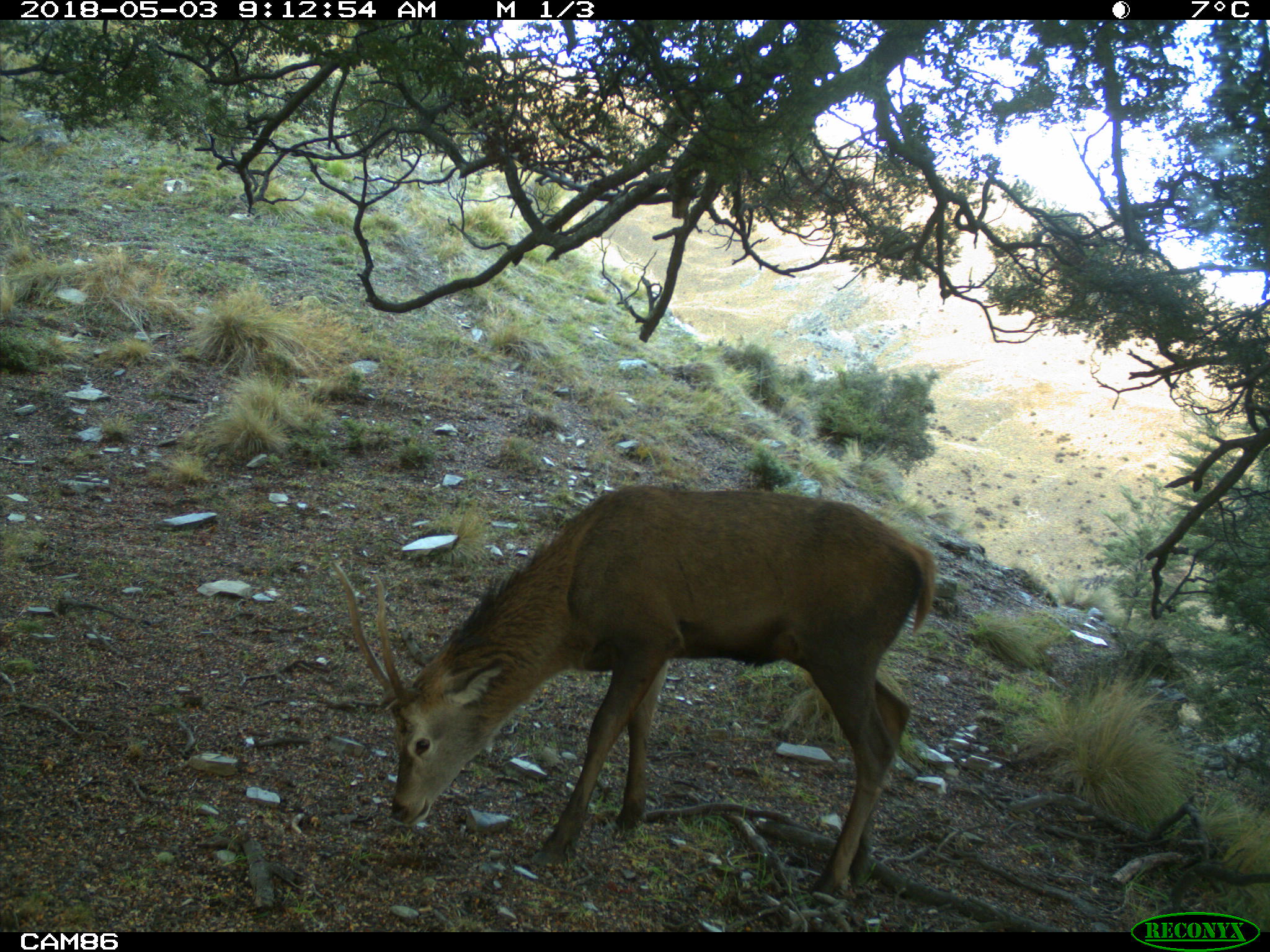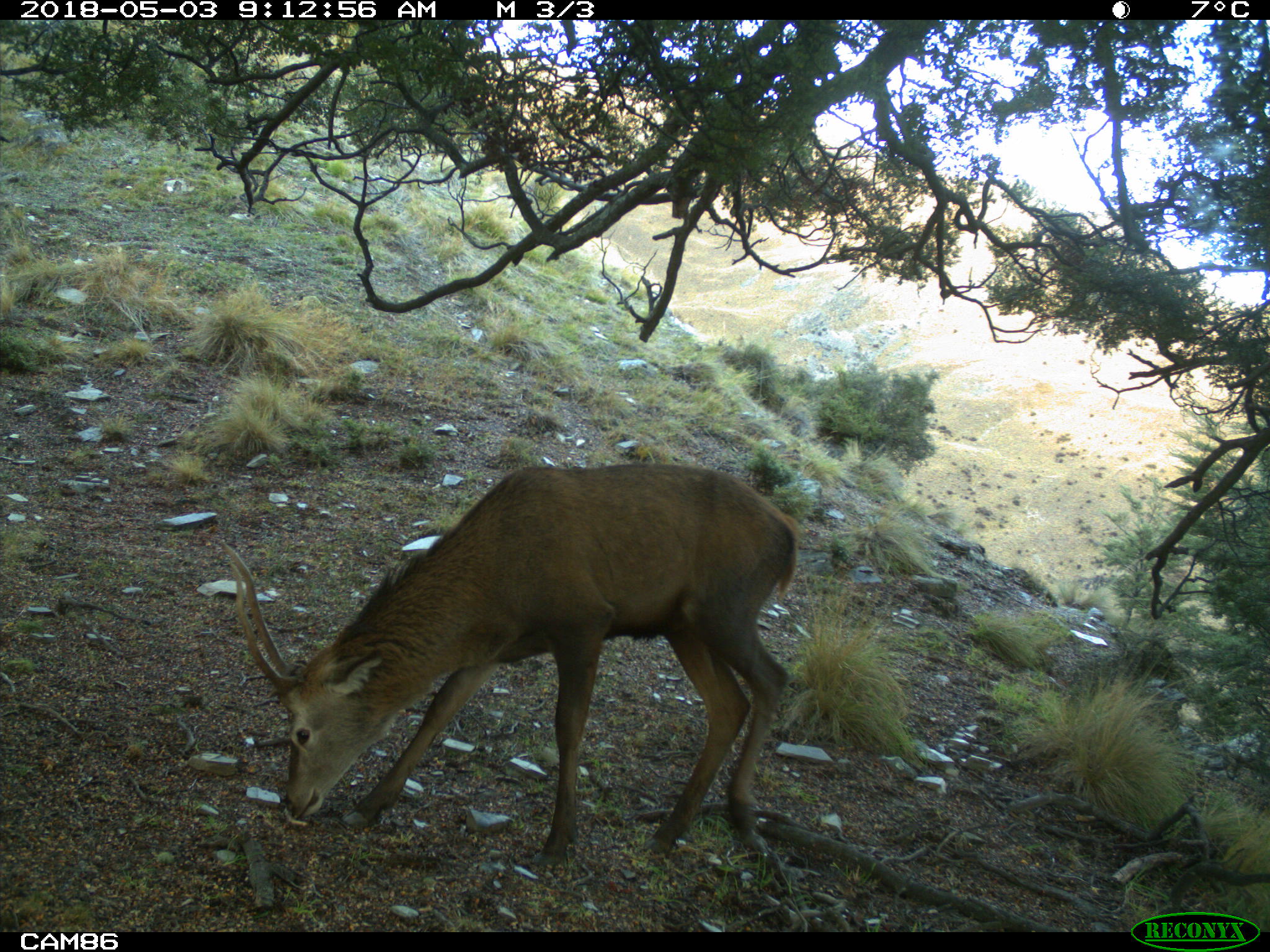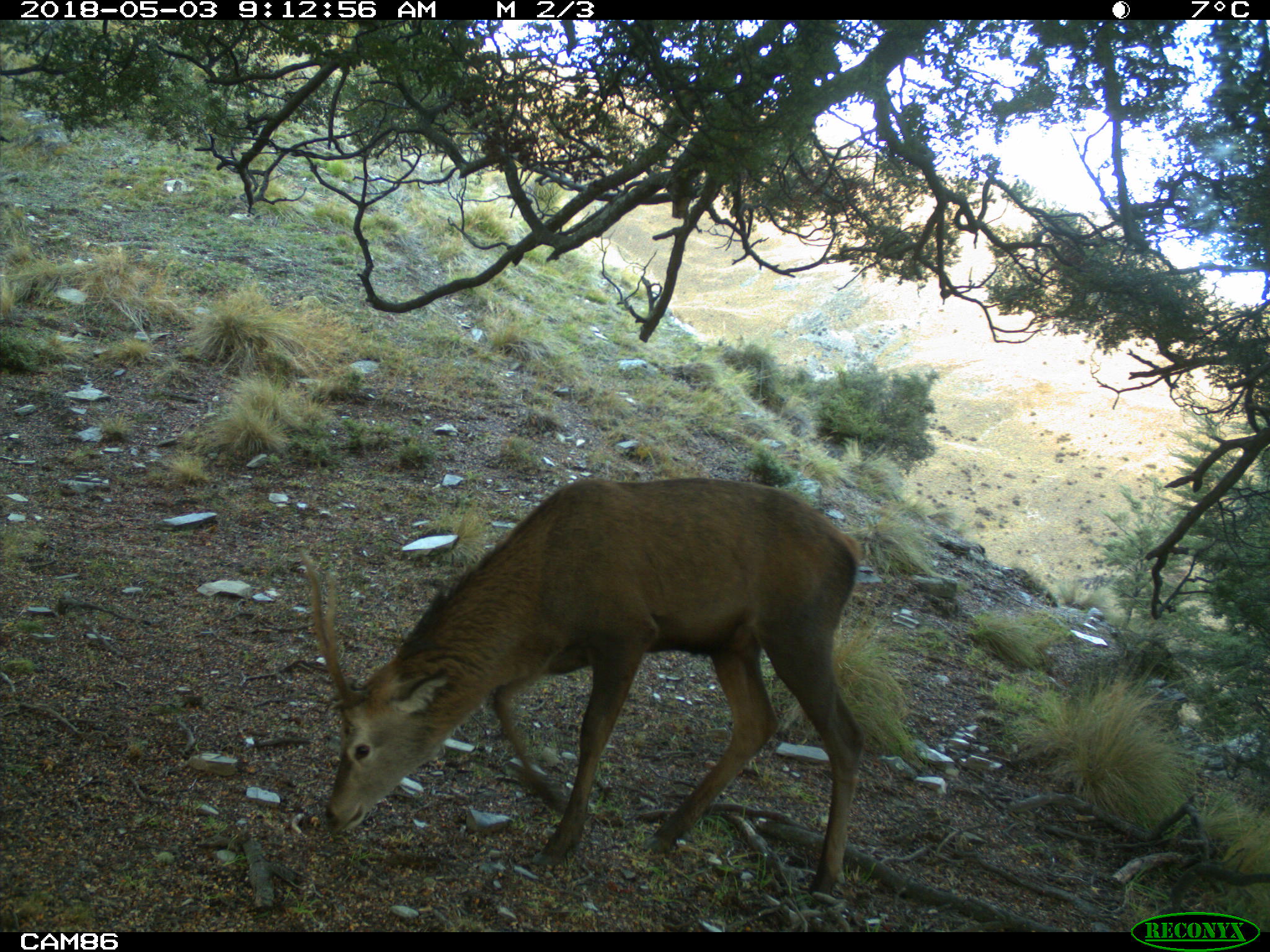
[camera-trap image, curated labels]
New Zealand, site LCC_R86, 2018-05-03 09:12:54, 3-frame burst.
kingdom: Animalia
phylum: Chordata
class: Mammalia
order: Artiodactyla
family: Cervidae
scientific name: Cervidae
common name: deer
Deer (Cervidae).